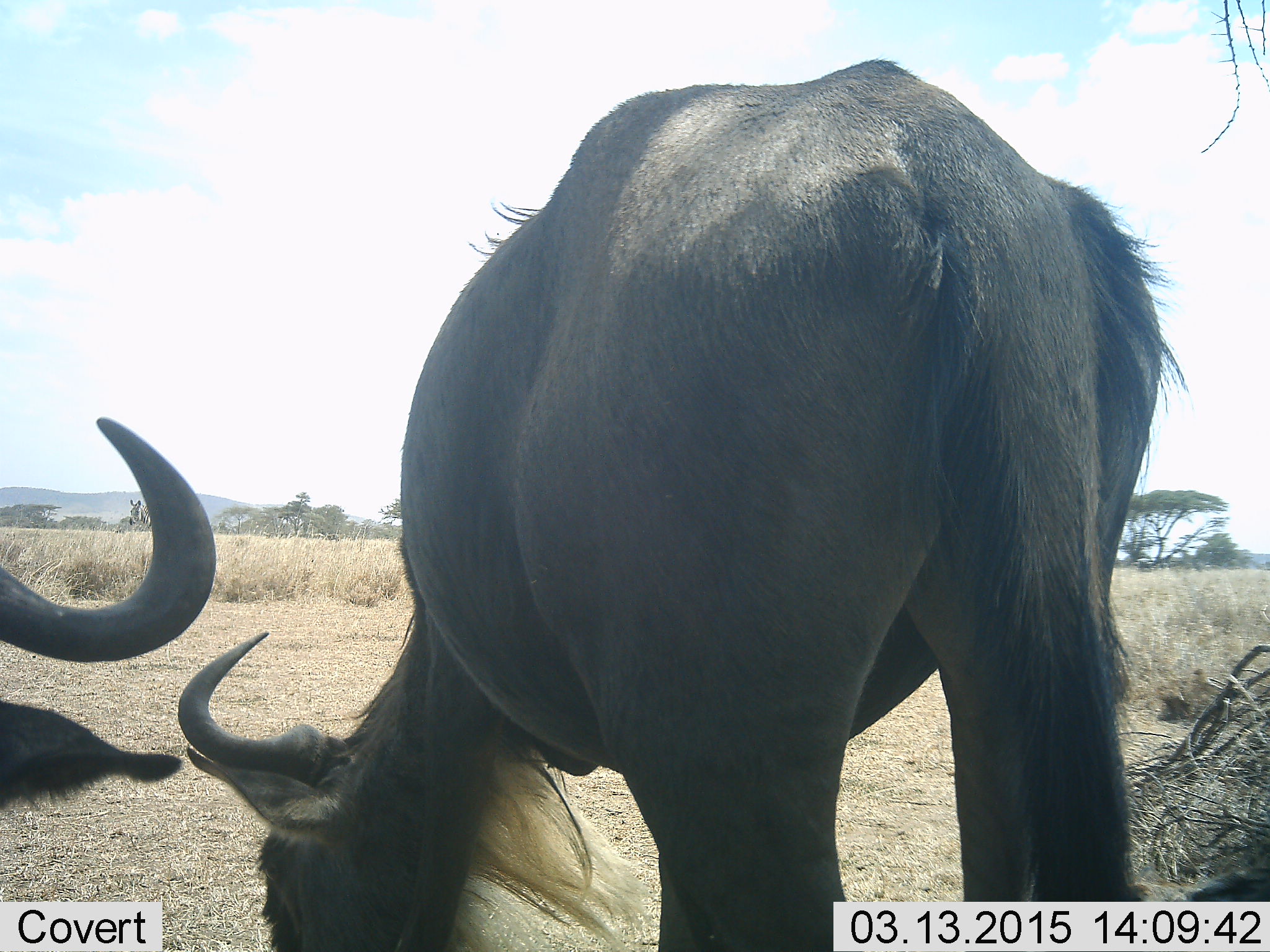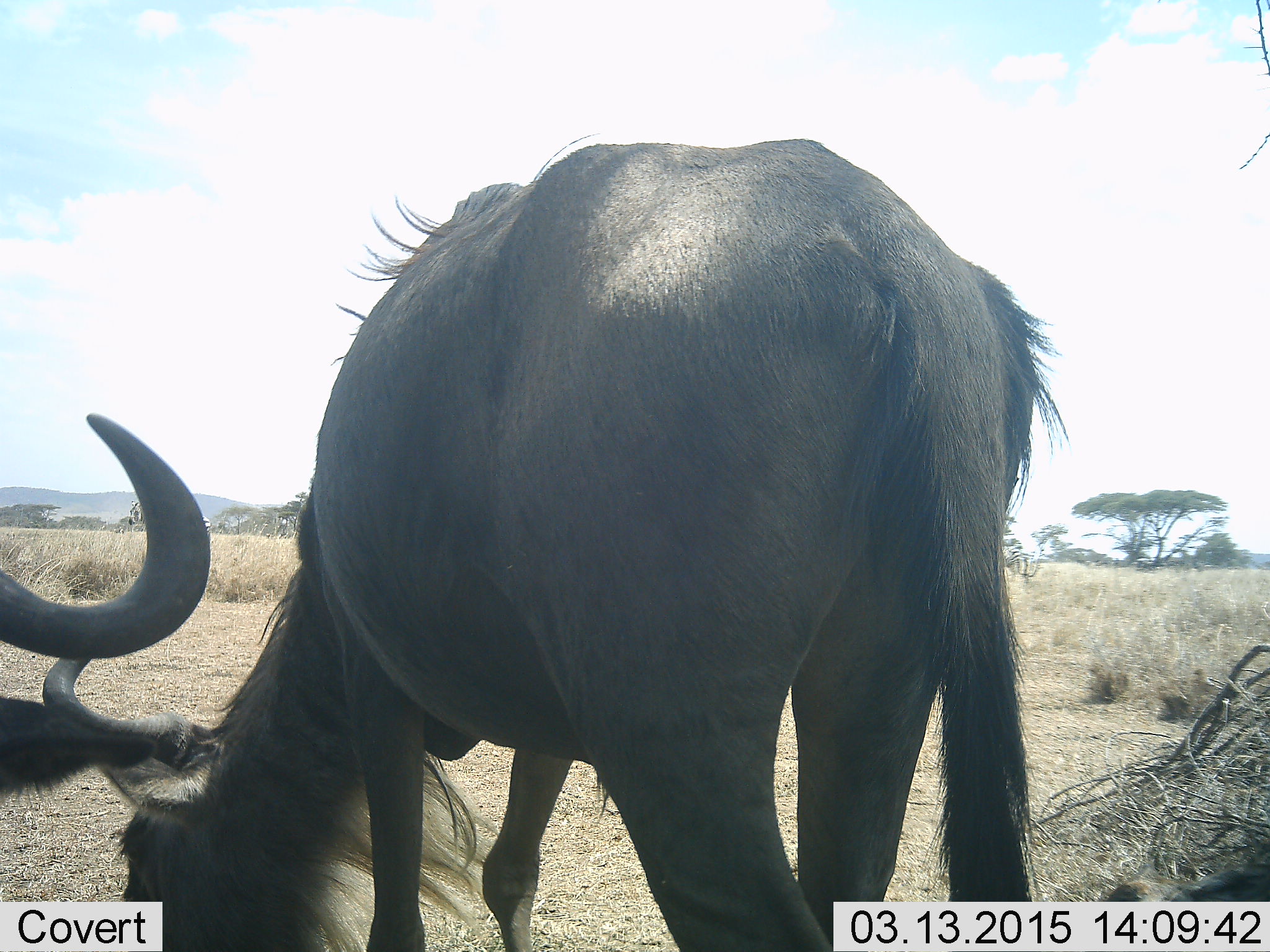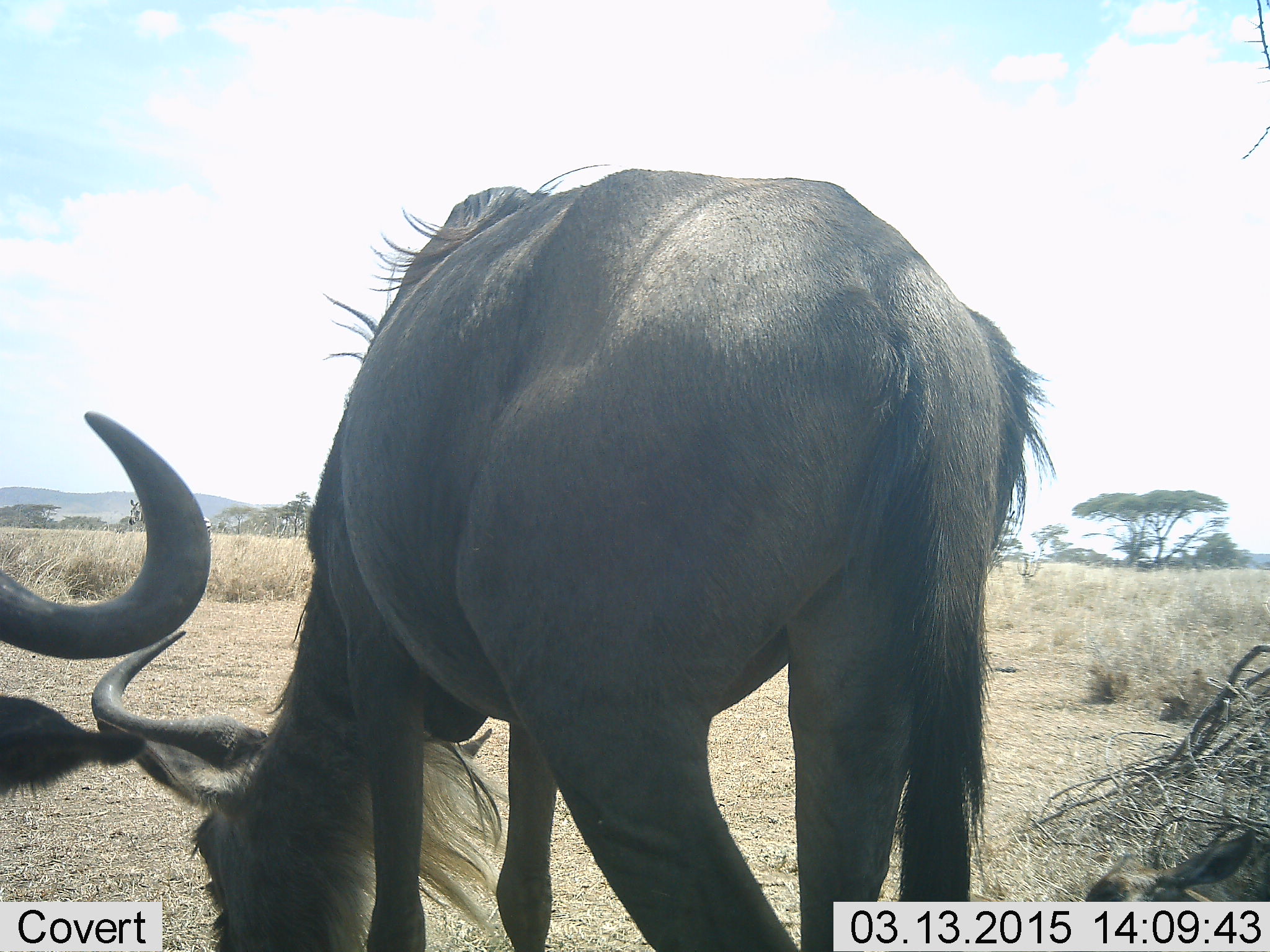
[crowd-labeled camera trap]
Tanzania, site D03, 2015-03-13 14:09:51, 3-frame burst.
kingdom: Animalia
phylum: Chordata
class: Mammalia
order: Artiodactyla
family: Bovidae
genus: Connochaetes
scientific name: Connochaetes taurinus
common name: blue wildebeest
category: wildebeest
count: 2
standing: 60%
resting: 10%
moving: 10%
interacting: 10%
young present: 10%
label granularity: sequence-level